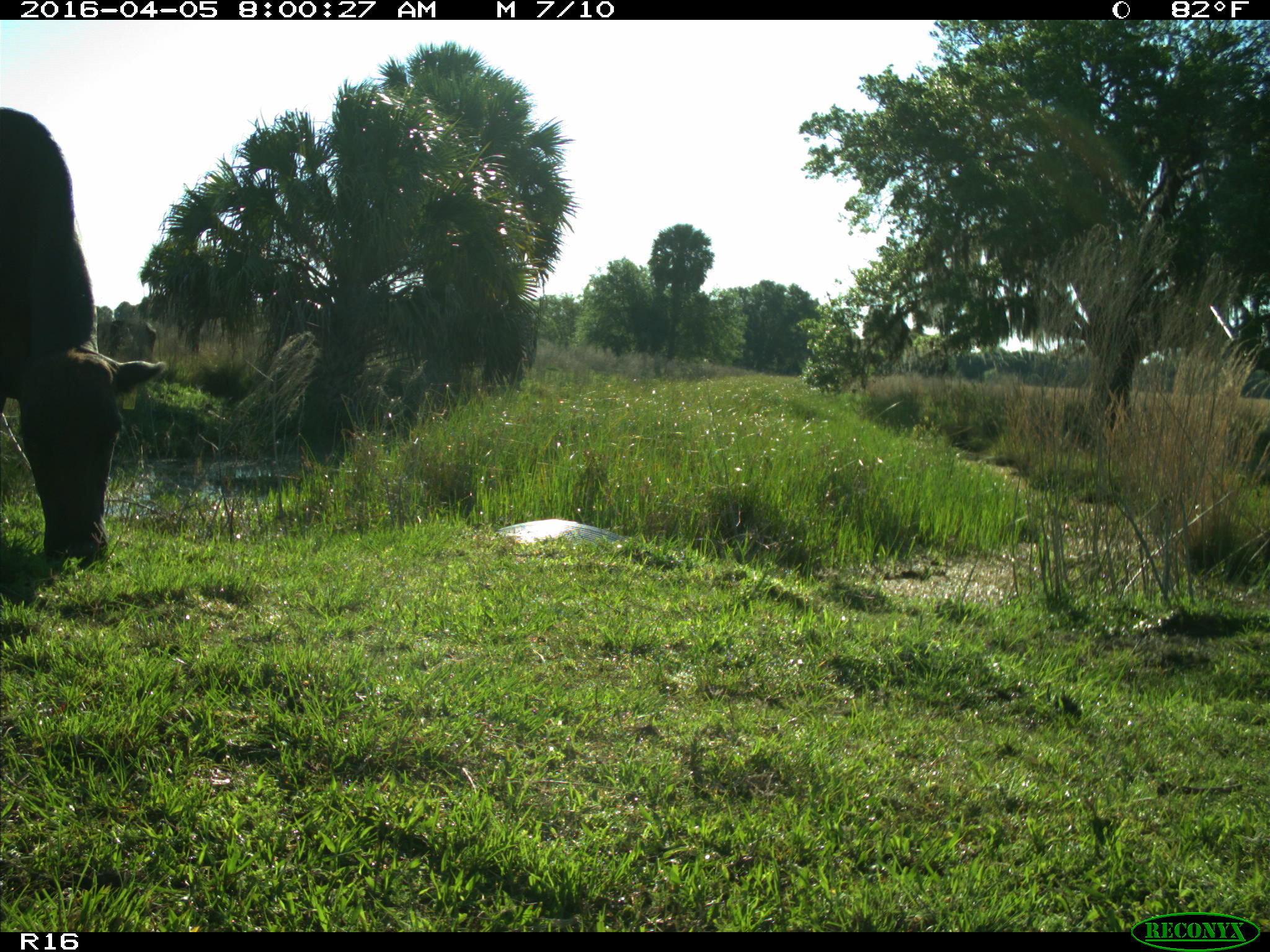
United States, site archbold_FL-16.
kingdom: Animalia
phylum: Chordata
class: Mammalia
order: Artiodactyla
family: Bovidae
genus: Bos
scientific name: Bos taurus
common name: domestic cow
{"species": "Bos taurus (domestic cow)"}